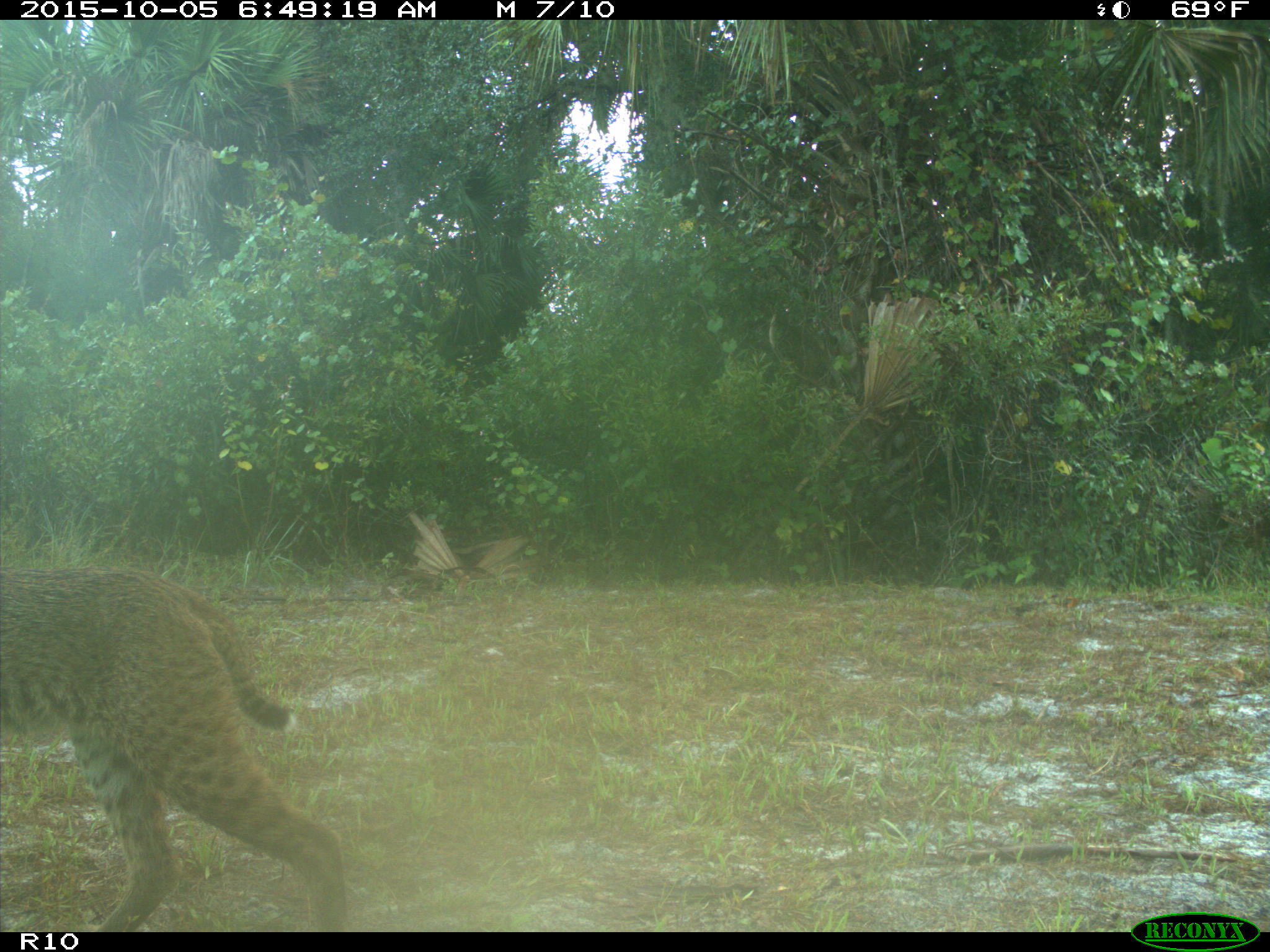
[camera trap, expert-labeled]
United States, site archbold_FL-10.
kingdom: Animalia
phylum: Chordata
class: Mammalia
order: Carnivora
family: Felidae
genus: Lynx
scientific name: Lynx rufus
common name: bobcat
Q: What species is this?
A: Lynx rufus (bobcat).